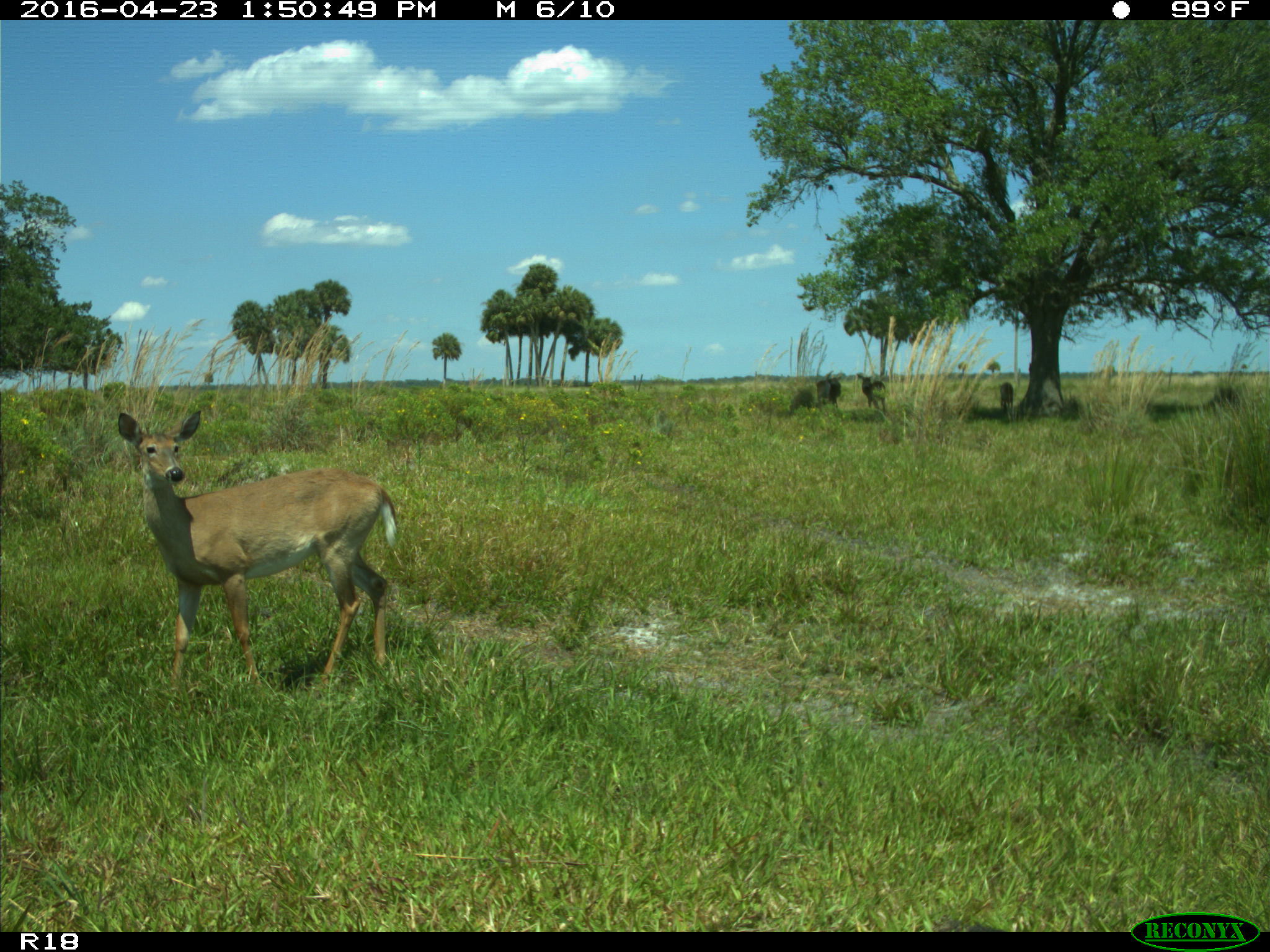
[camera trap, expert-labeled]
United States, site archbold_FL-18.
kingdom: Animalia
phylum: Chordata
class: Mammalia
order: Artiodactyla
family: Bovidae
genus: Bos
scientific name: Bos taurus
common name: domestic cow